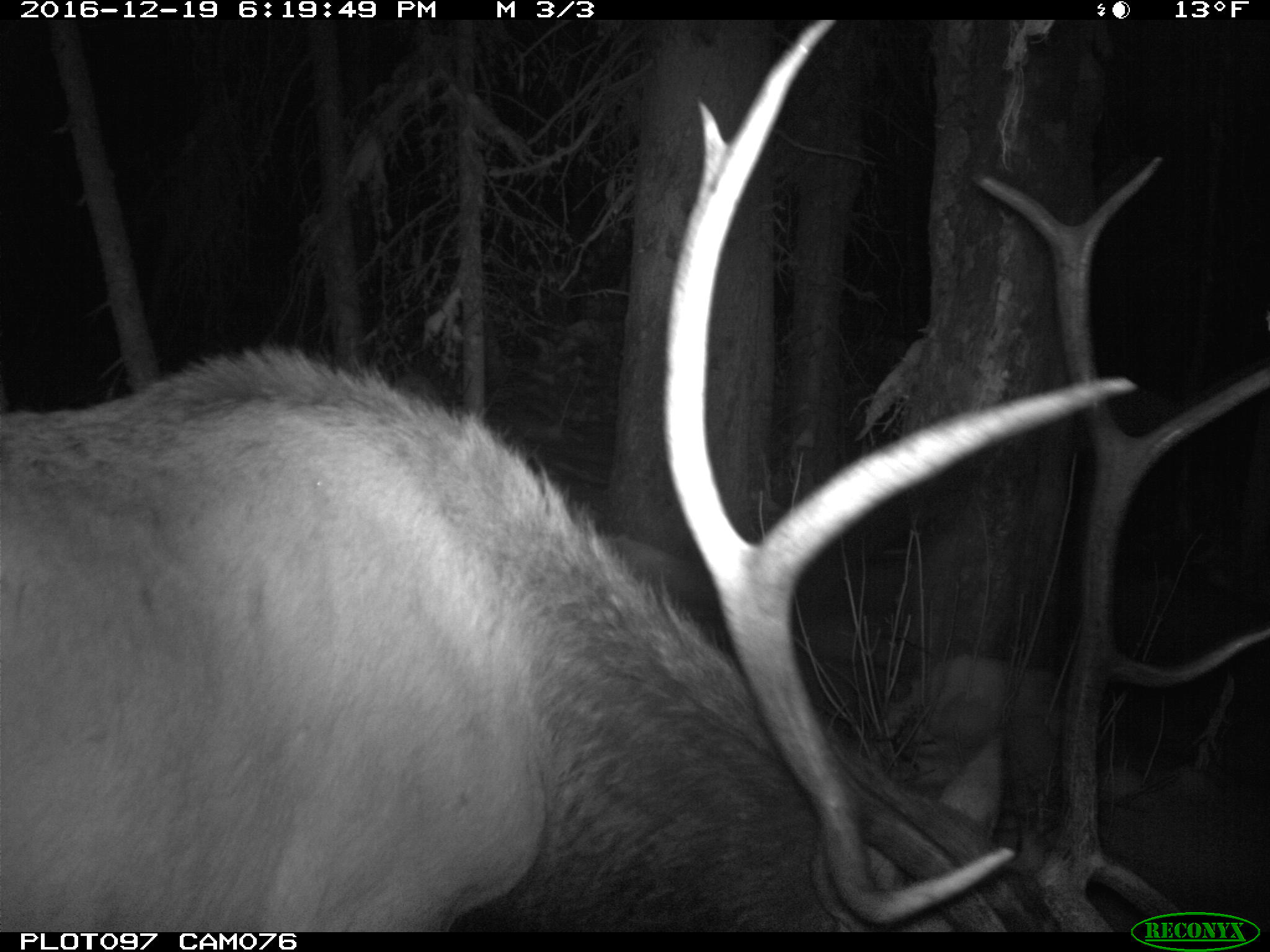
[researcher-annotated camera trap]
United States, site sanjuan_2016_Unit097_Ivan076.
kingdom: Animalia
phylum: Chordata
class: Mammalia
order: Artiodactyla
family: Cervidae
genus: Cervus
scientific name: Cervus elaphus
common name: red deer